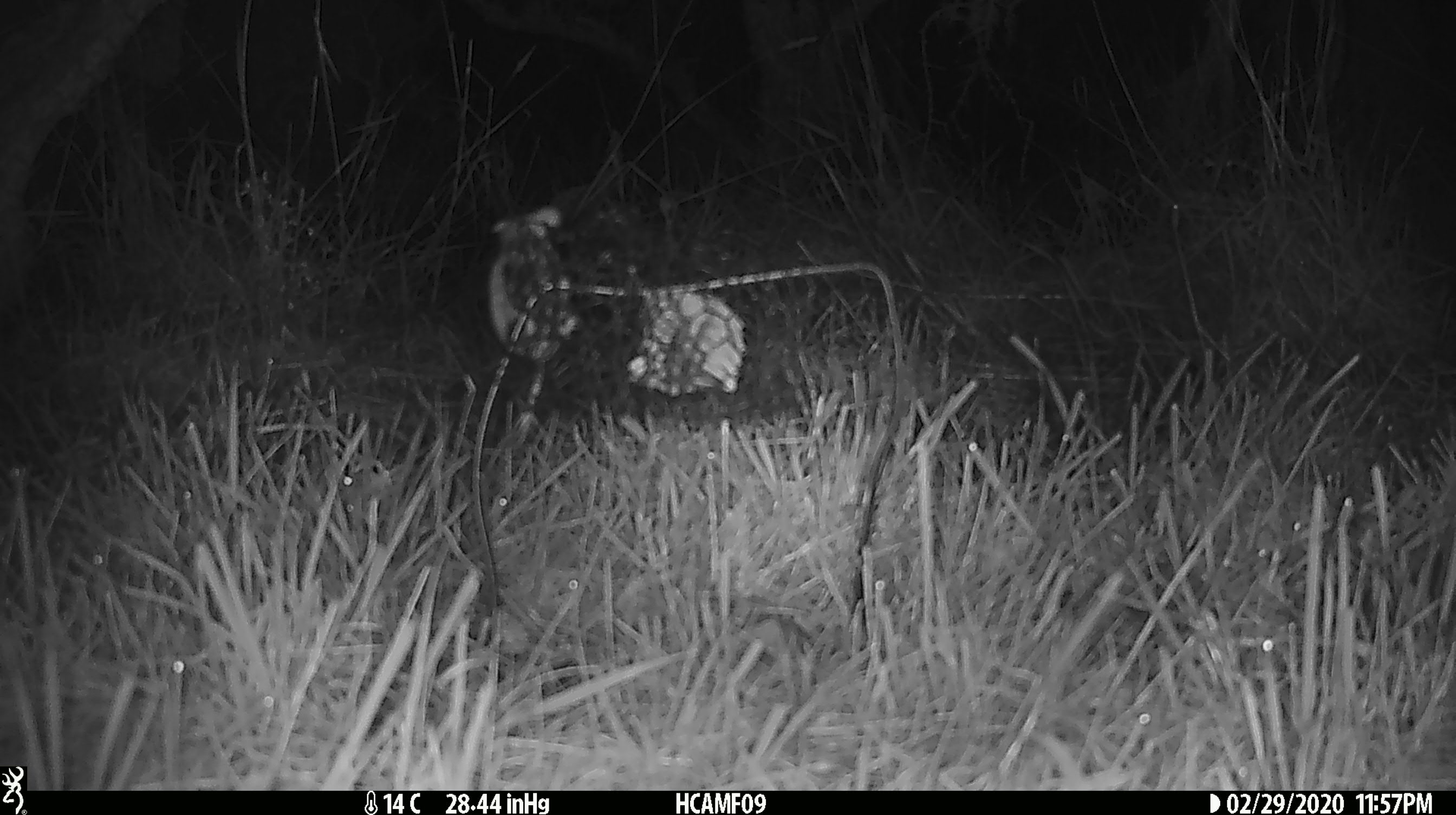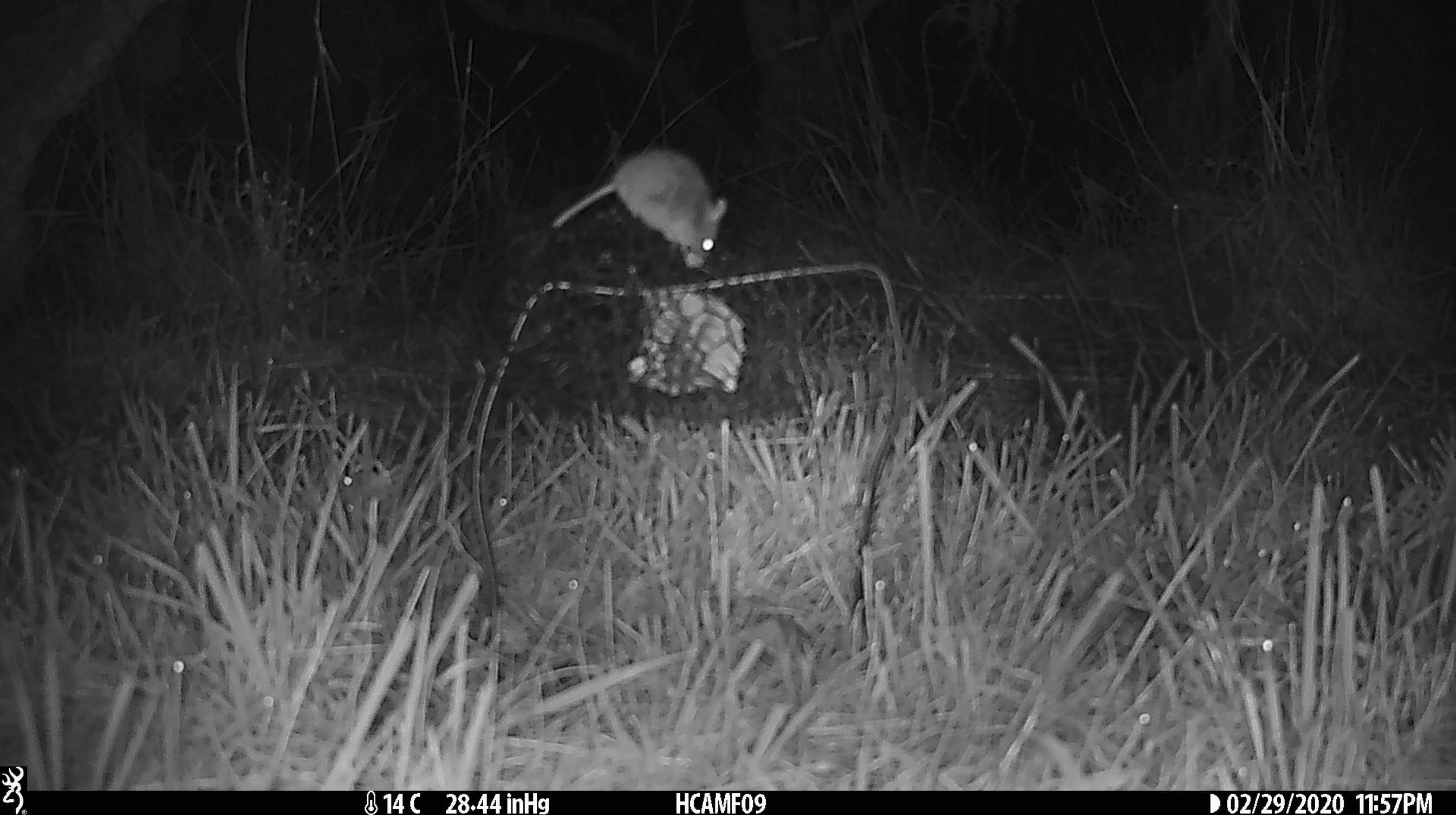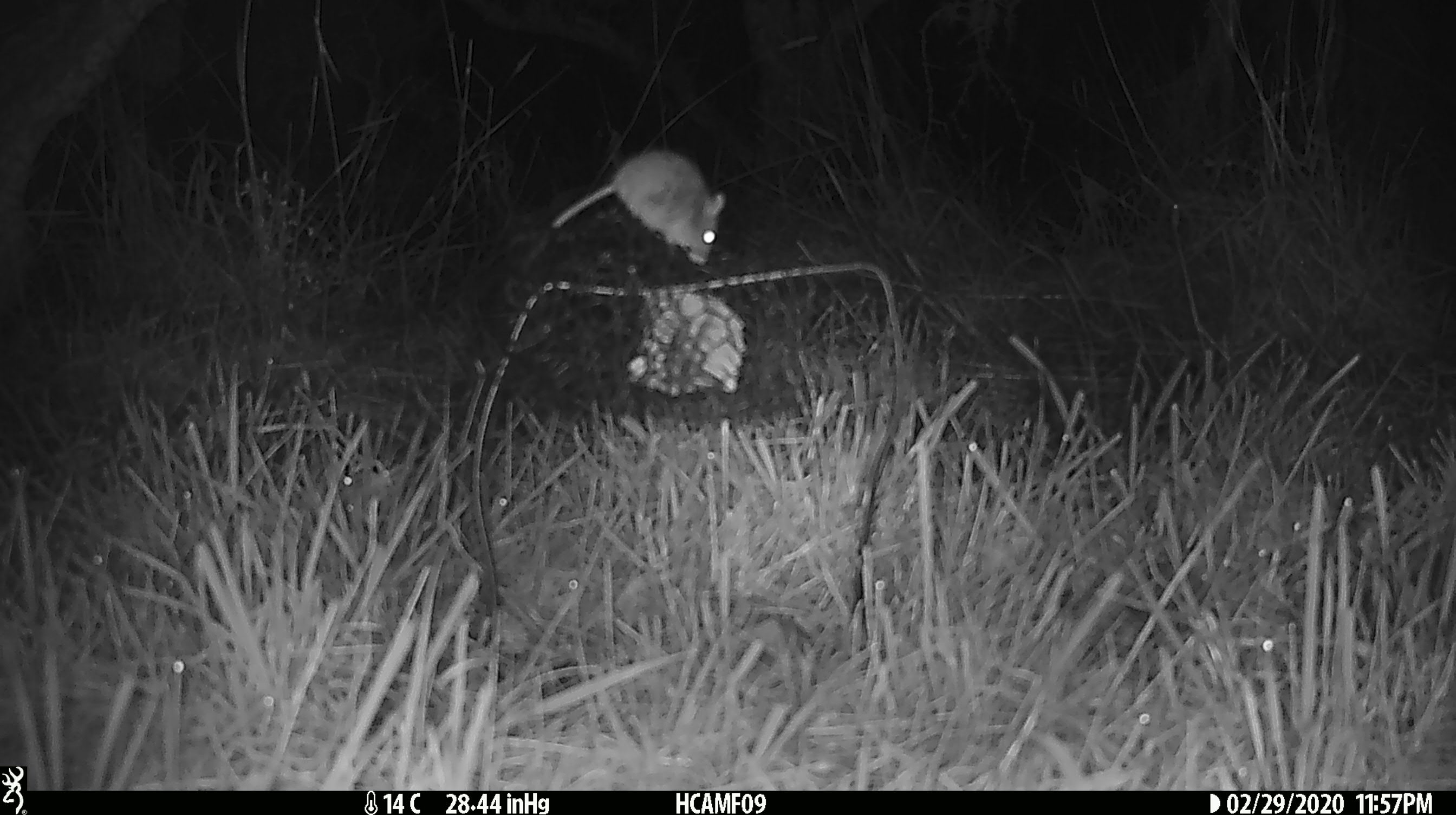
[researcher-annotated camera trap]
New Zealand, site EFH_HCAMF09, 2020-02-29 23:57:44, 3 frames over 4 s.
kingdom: Animalia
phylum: Chordata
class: Mammalia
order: Rodentia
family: Muridae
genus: Mus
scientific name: Mus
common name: mouse